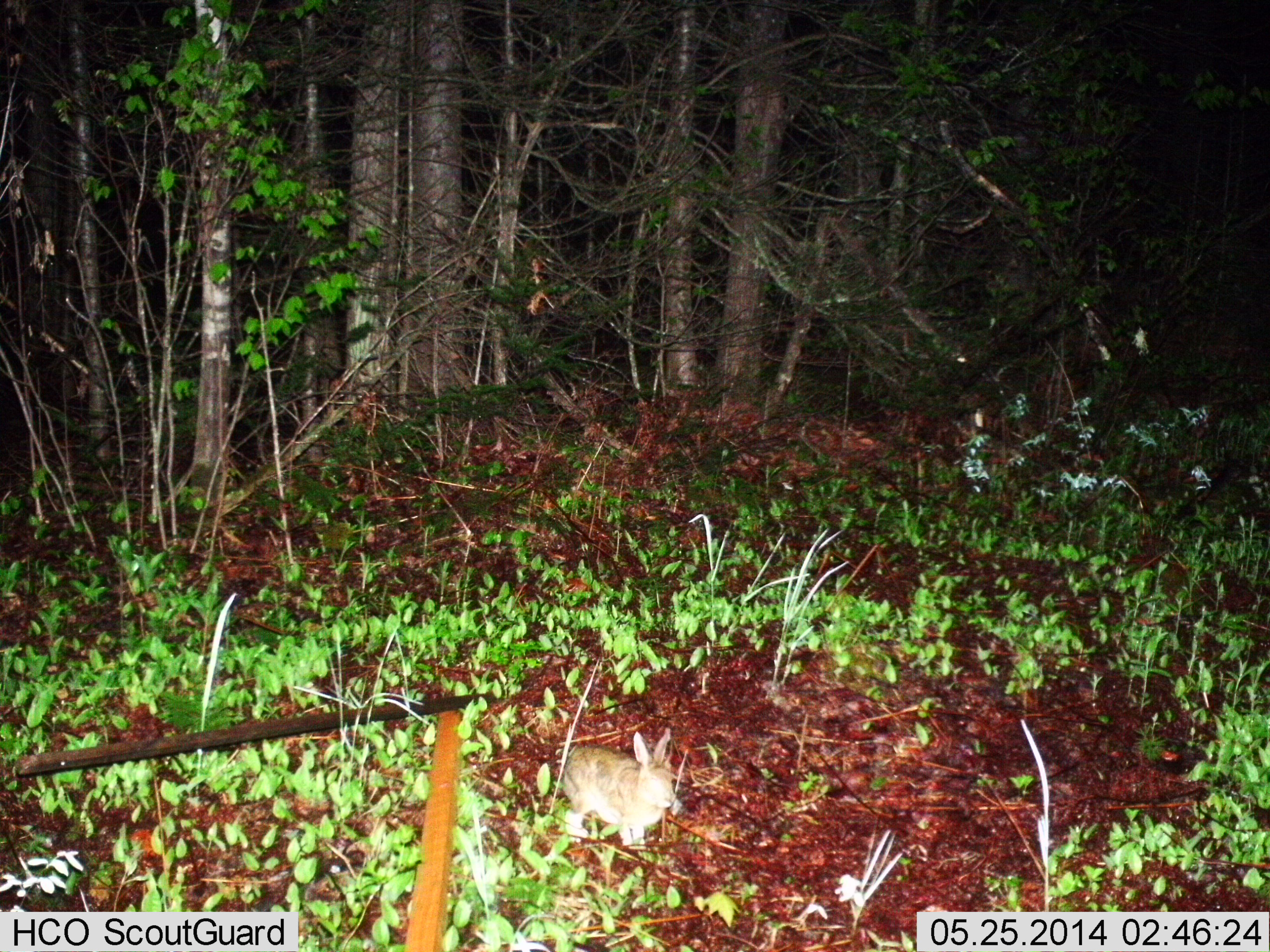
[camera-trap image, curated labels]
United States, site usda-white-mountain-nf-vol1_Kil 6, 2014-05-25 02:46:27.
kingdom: Animalia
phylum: Chordata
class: Mammalia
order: Lagomorpha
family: Leporidae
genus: Lepus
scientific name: Lepus americanus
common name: snowshoe hare